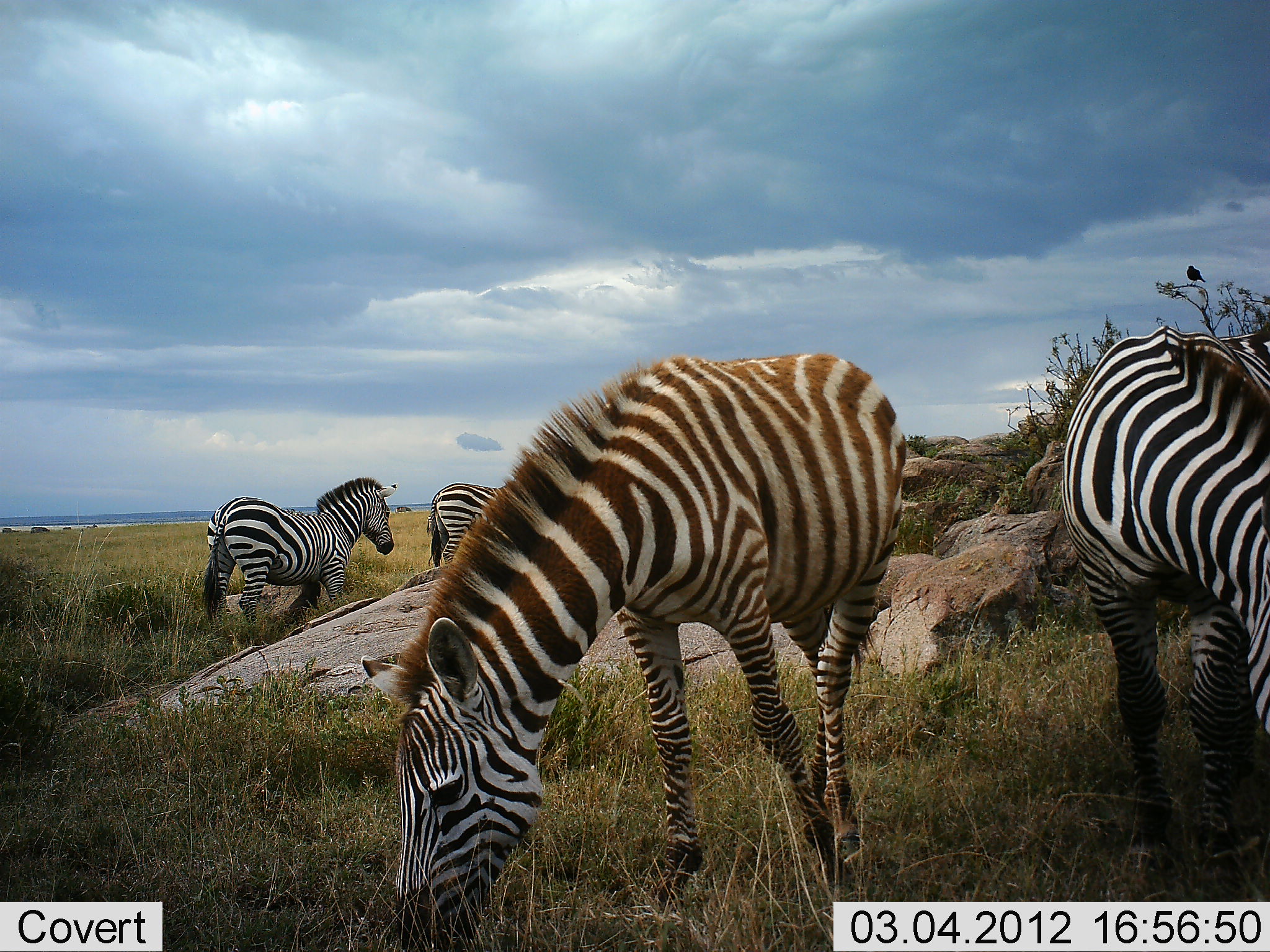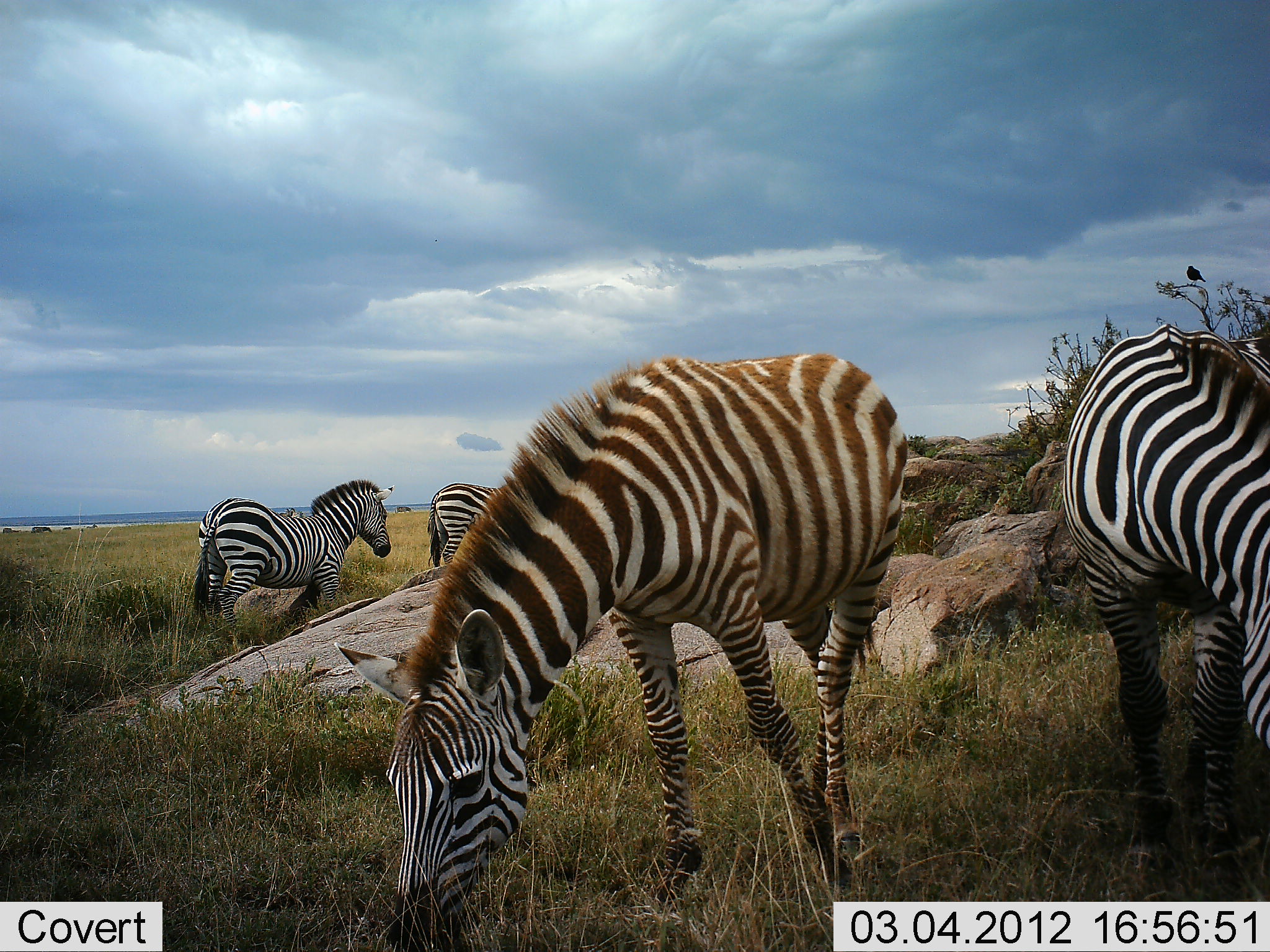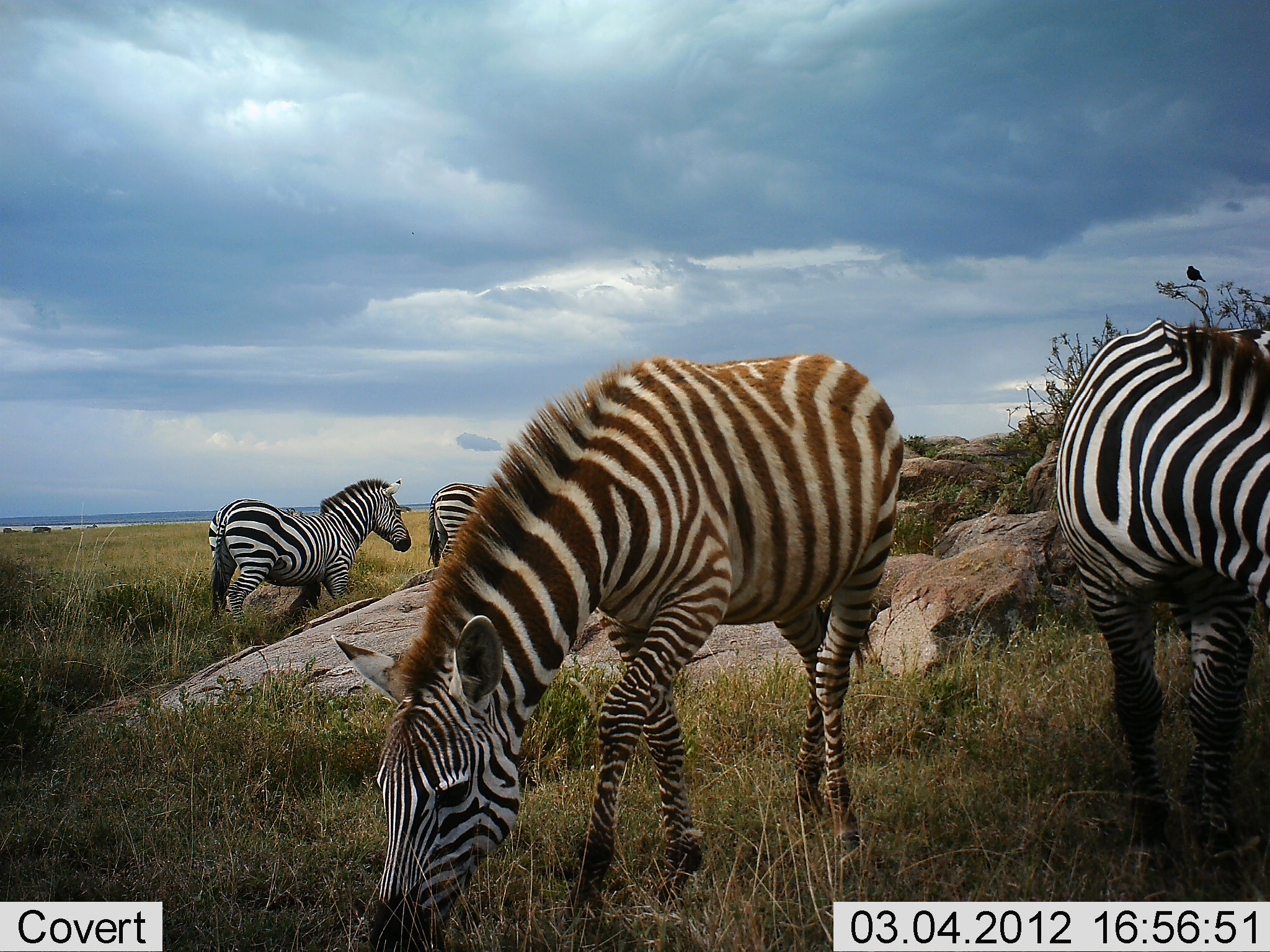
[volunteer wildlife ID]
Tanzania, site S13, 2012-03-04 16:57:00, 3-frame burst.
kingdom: Animalia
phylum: Chordata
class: Mammalia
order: Perissodactyla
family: Equidae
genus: Equus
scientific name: Equus quagga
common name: plains zebra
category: zebra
Zebra (plains zebra) (Equus quagga), count 4. Behavior (volunteer vote fractions): standing 56%, resting 0%, moving 0%, interacting 0%. Young present (vote fraction): 6%. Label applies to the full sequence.